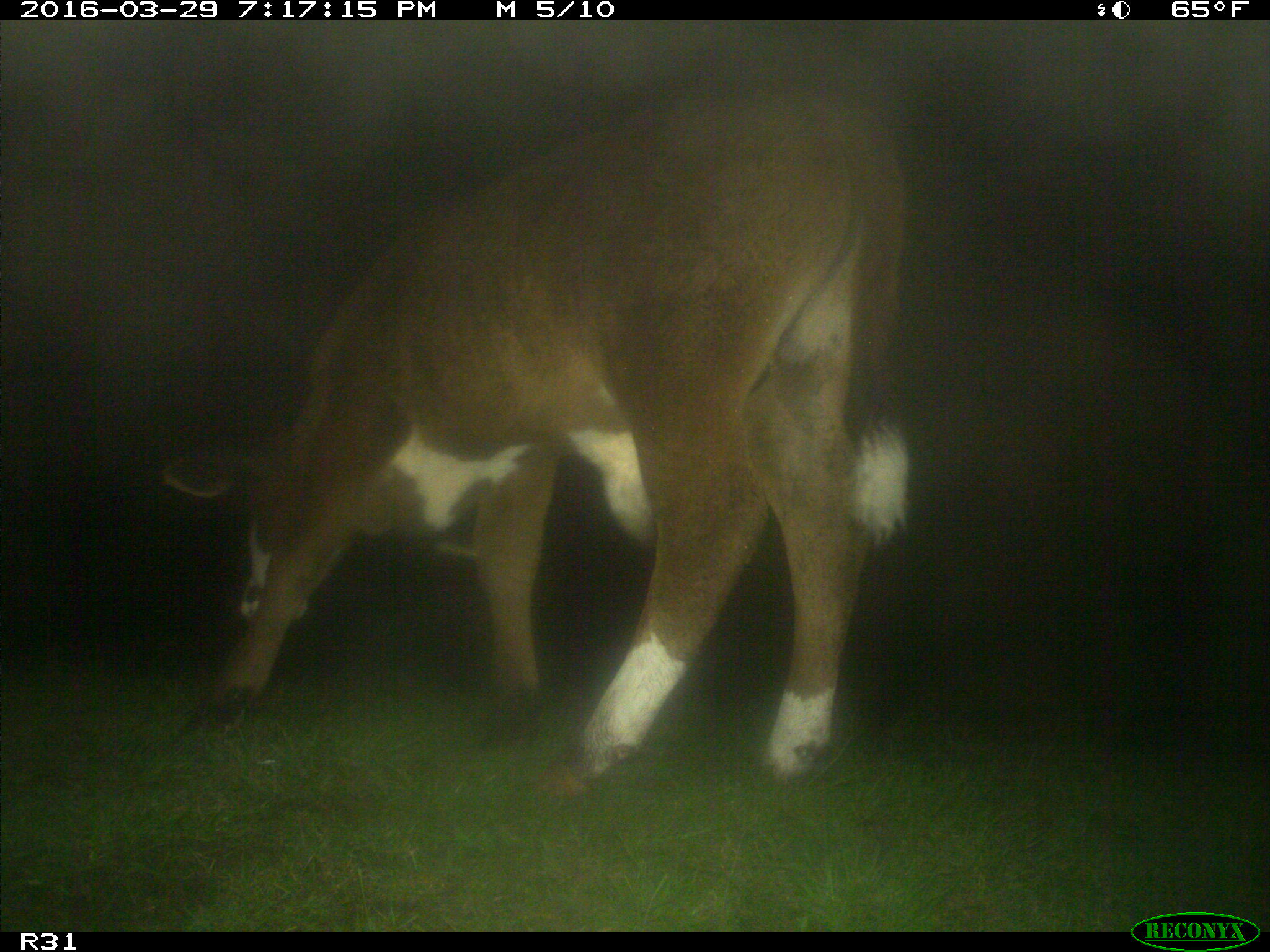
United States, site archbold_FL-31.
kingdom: Animalia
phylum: Chordata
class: Mammalia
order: Artiodactyla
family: Bovidae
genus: Bos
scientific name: Bos taurus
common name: domestic cow